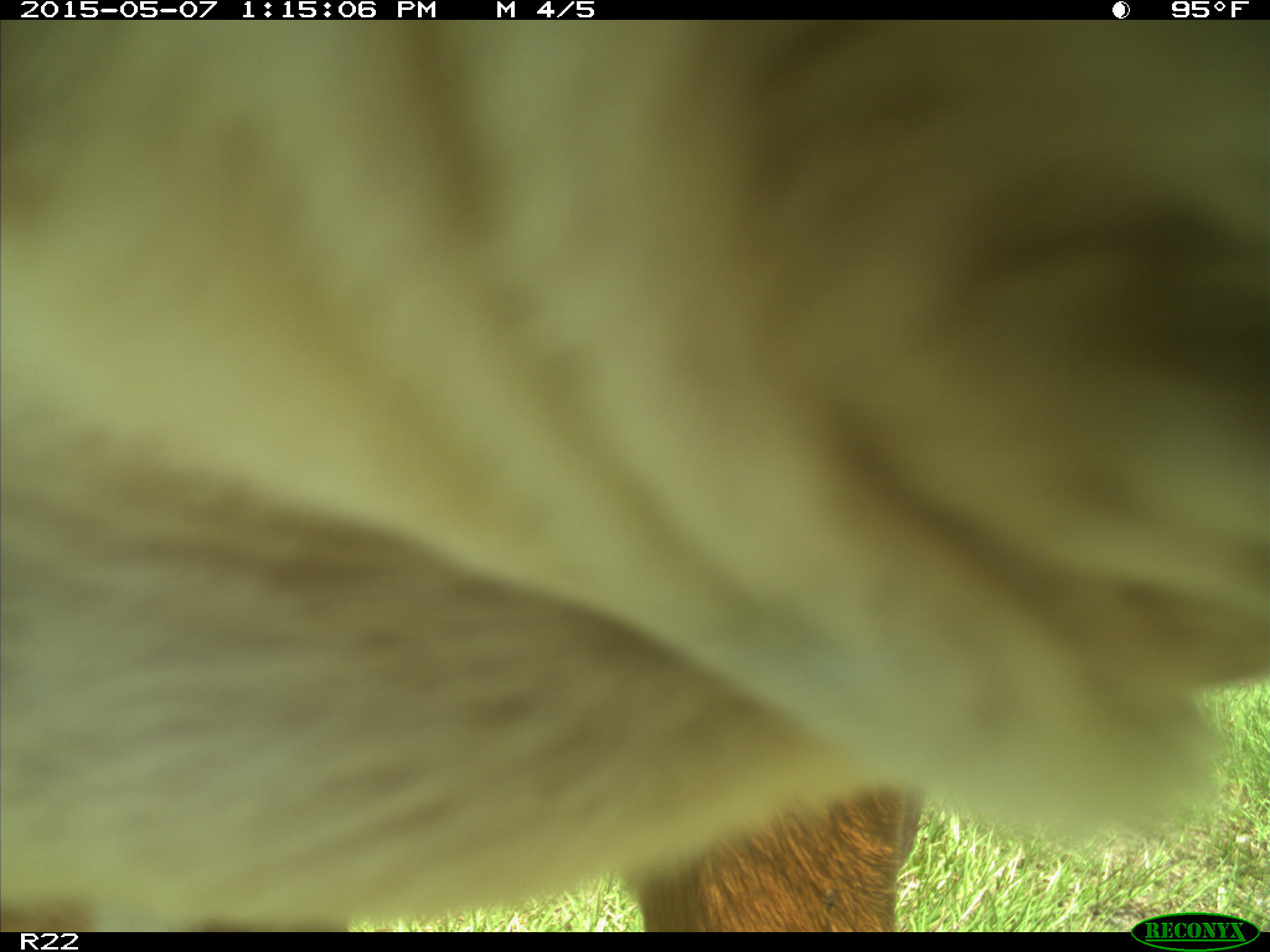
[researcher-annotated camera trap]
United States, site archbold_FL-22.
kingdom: Animalia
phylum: Chordata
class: Mammalia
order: Artiodactyla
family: Bovidae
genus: Bos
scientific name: Bos taurus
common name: domestic cow